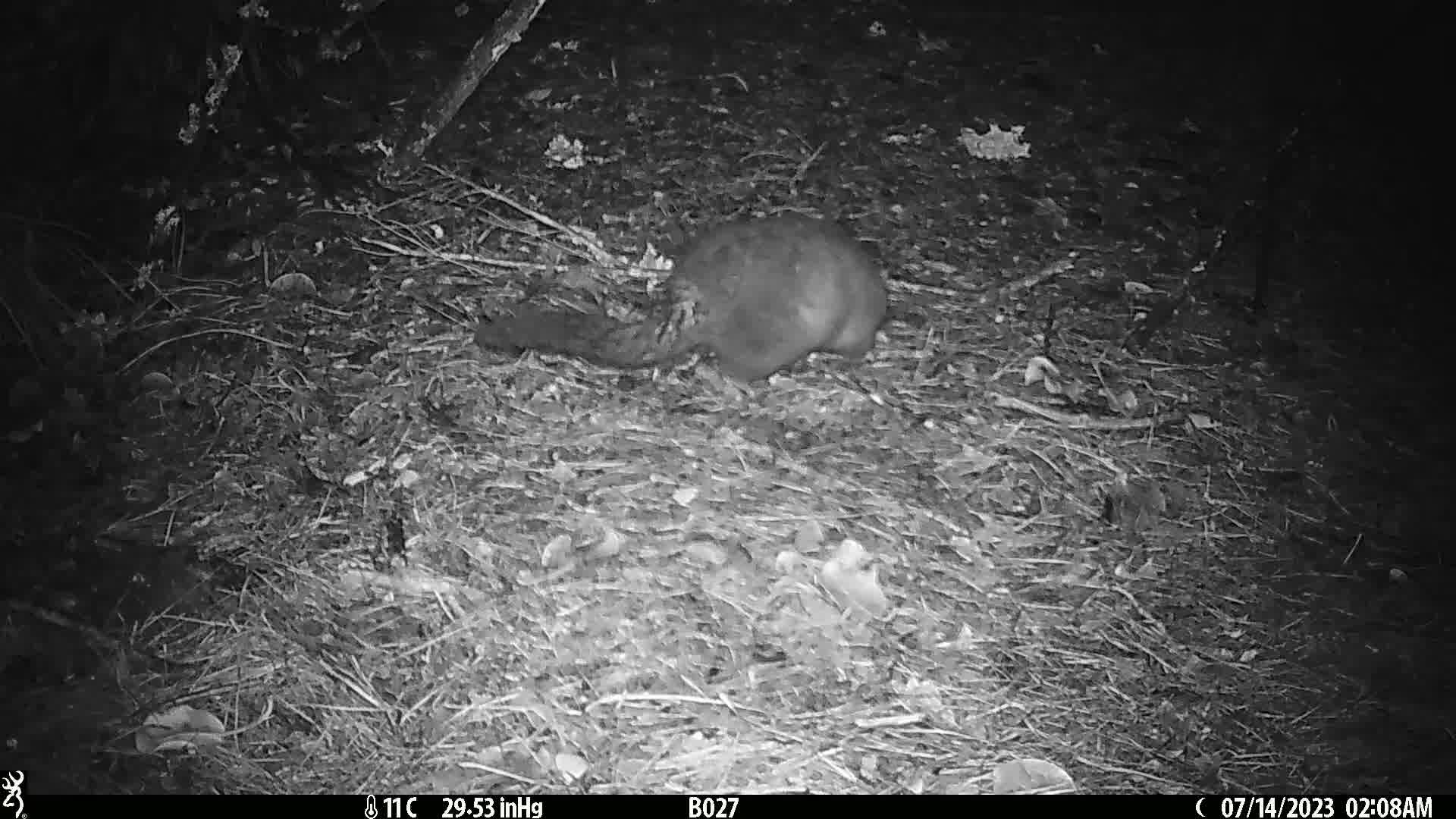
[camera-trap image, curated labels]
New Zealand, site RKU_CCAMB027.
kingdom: Animalia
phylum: Chordata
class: Mammalia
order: Diprotodontia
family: Phalangeridae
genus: Trichosurus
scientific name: Trichosurus vulpecula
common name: common brushtail possum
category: possum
Possum (common brushtail possum) (Trichosurus vulpecula).